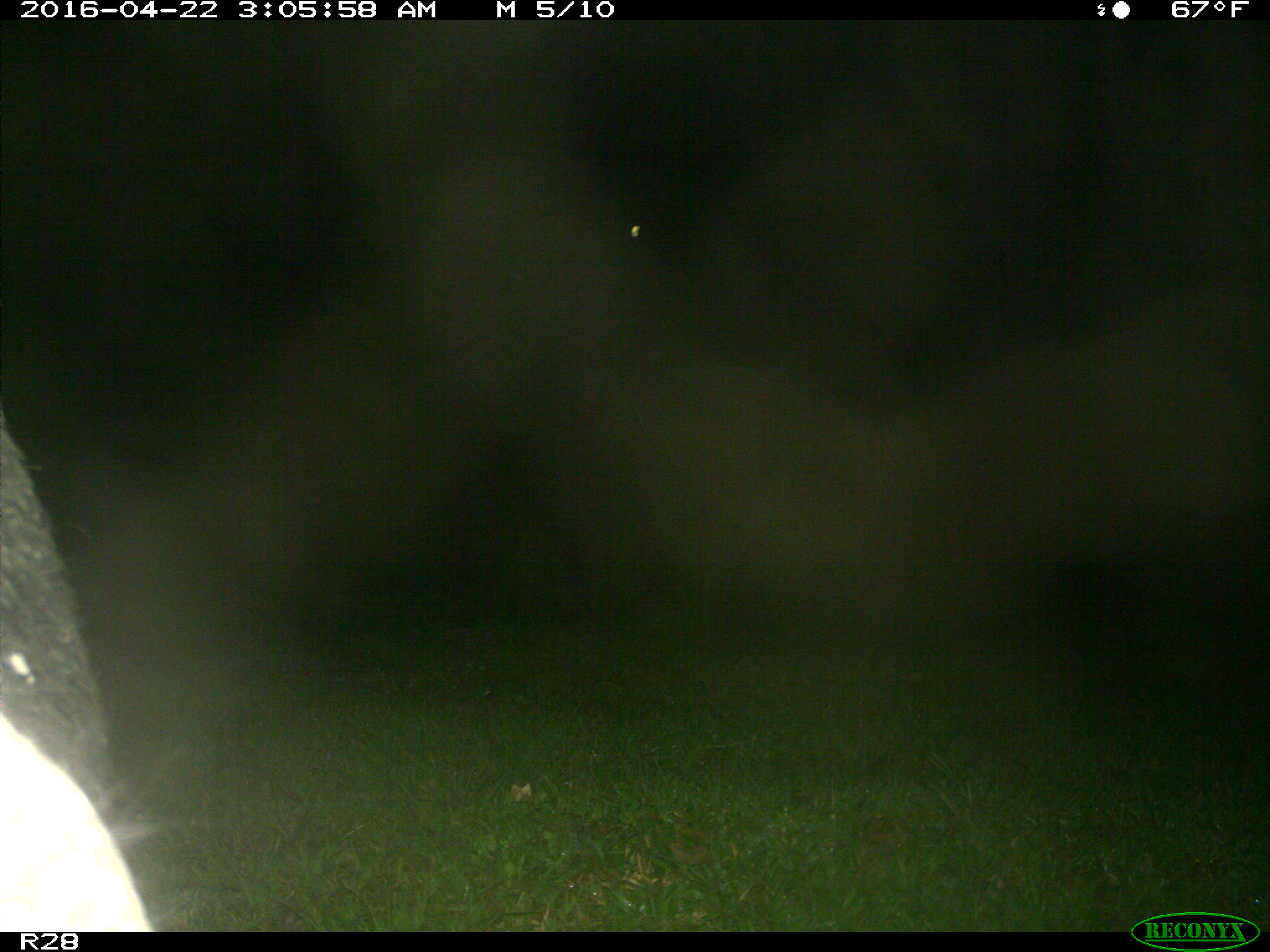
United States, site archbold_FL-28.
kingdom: Animalia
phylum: Chordata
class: Mammalia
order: Artiodactyla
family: Suidae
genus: Sus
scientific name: Sus scrofa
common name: wild boar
Sus scrofa (wild boar).